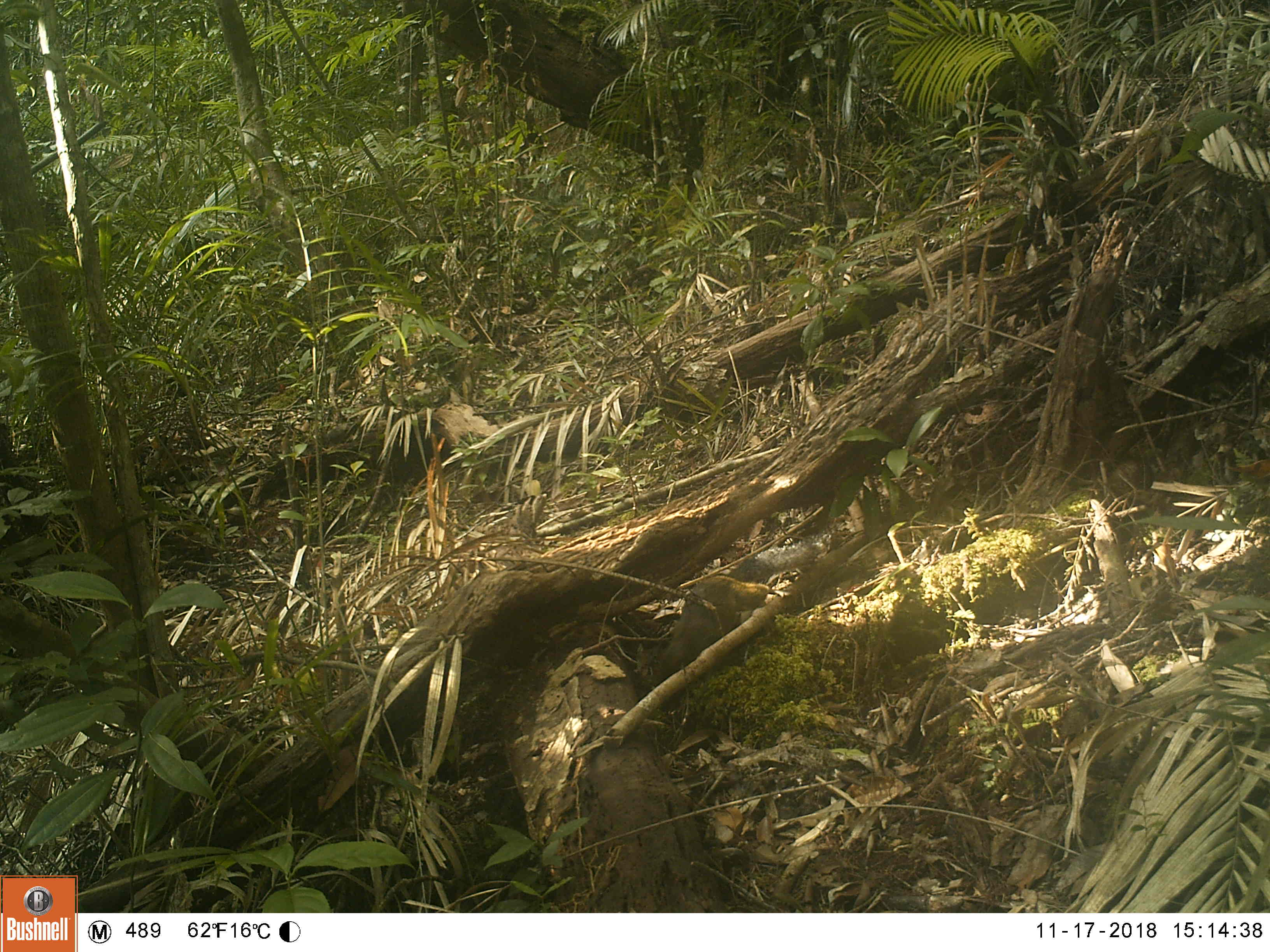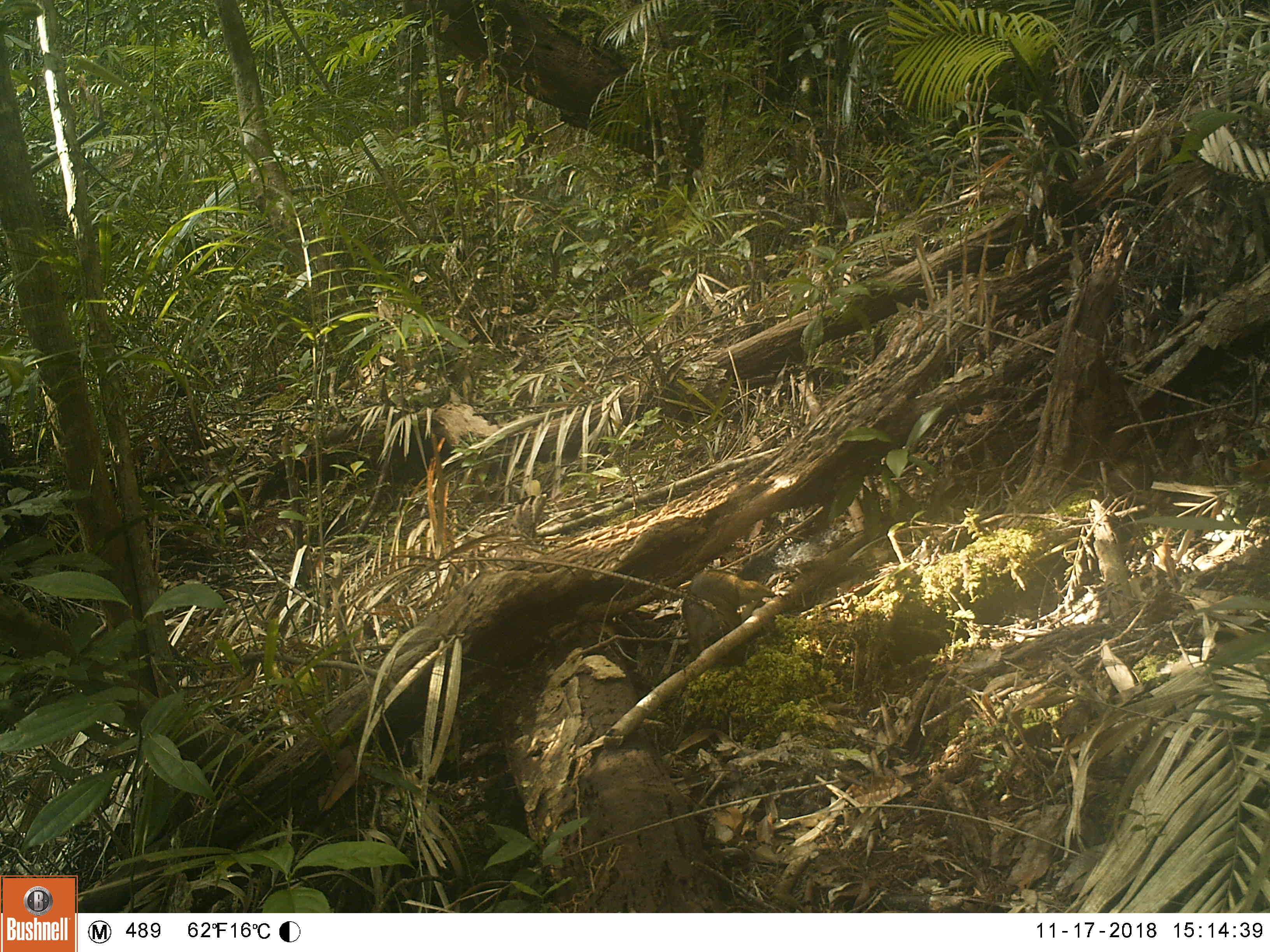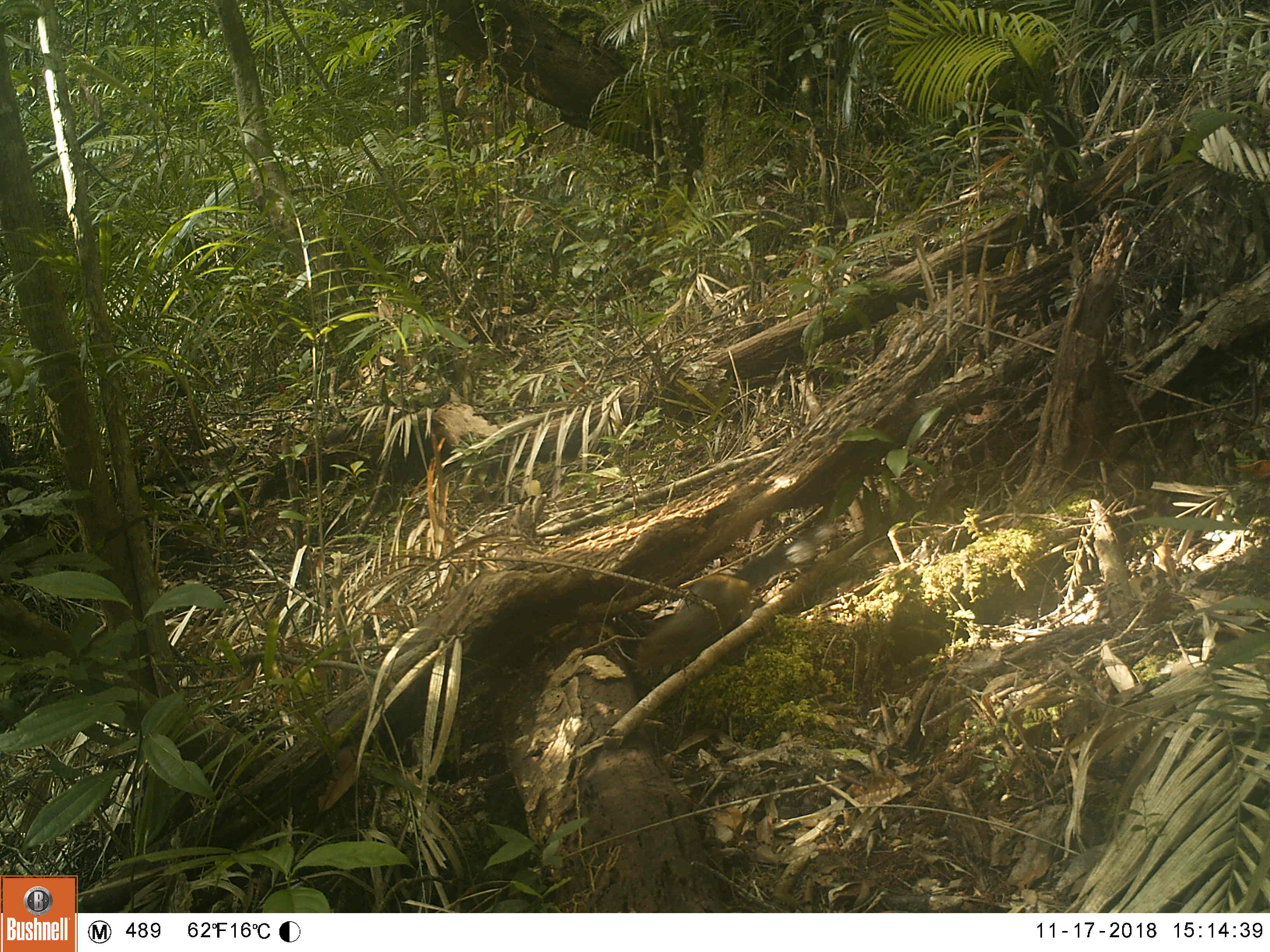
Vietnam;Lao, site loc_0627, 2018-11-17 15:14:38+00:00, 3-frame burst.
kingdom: Animalia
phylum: Chordata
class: Mammalia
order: Rodentia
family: Sciuridae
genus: Dremomys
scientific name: Dremomys rufigenis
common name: red-cheeked squirrel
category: red cheeked squirrel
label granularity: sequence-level